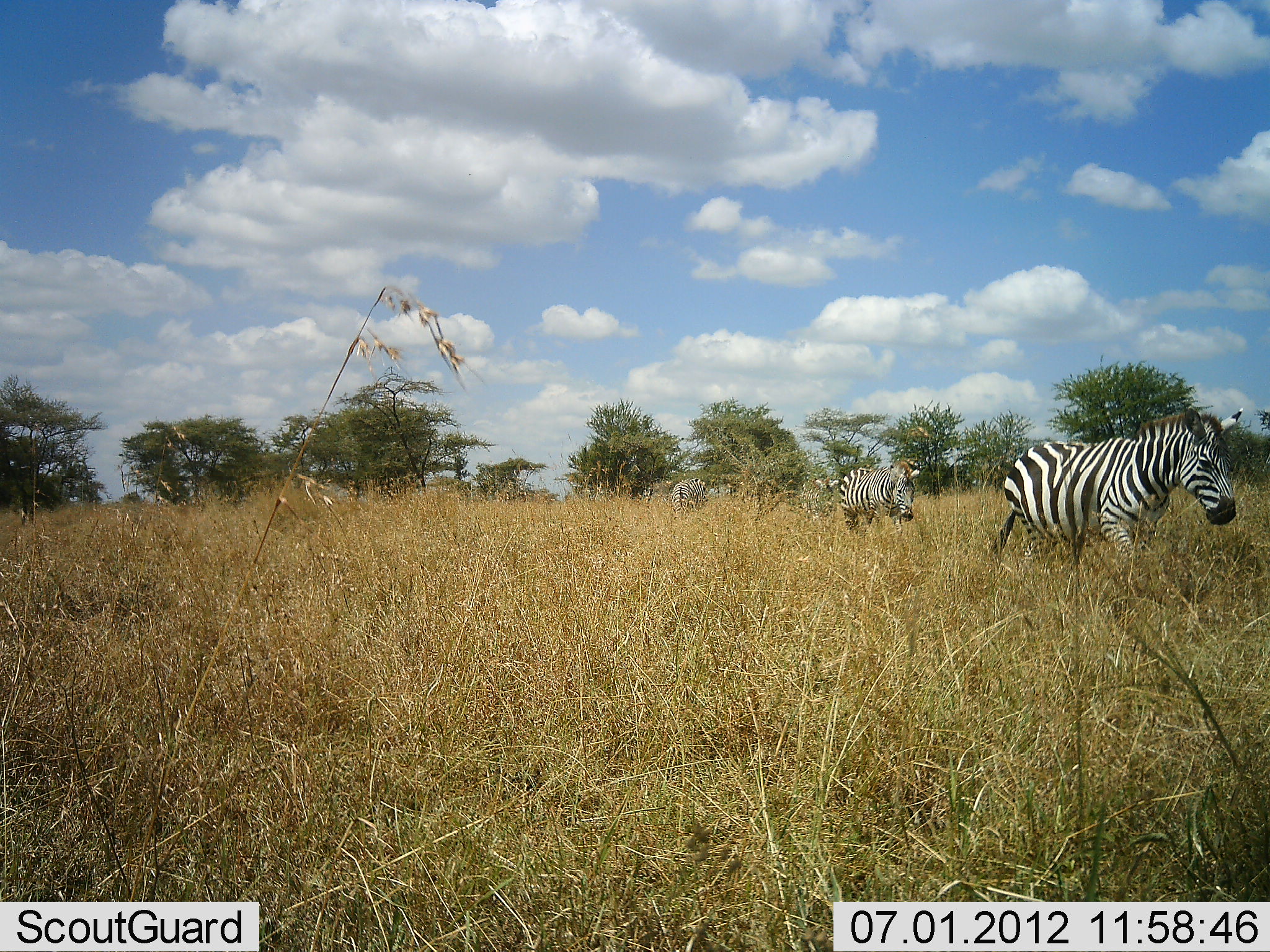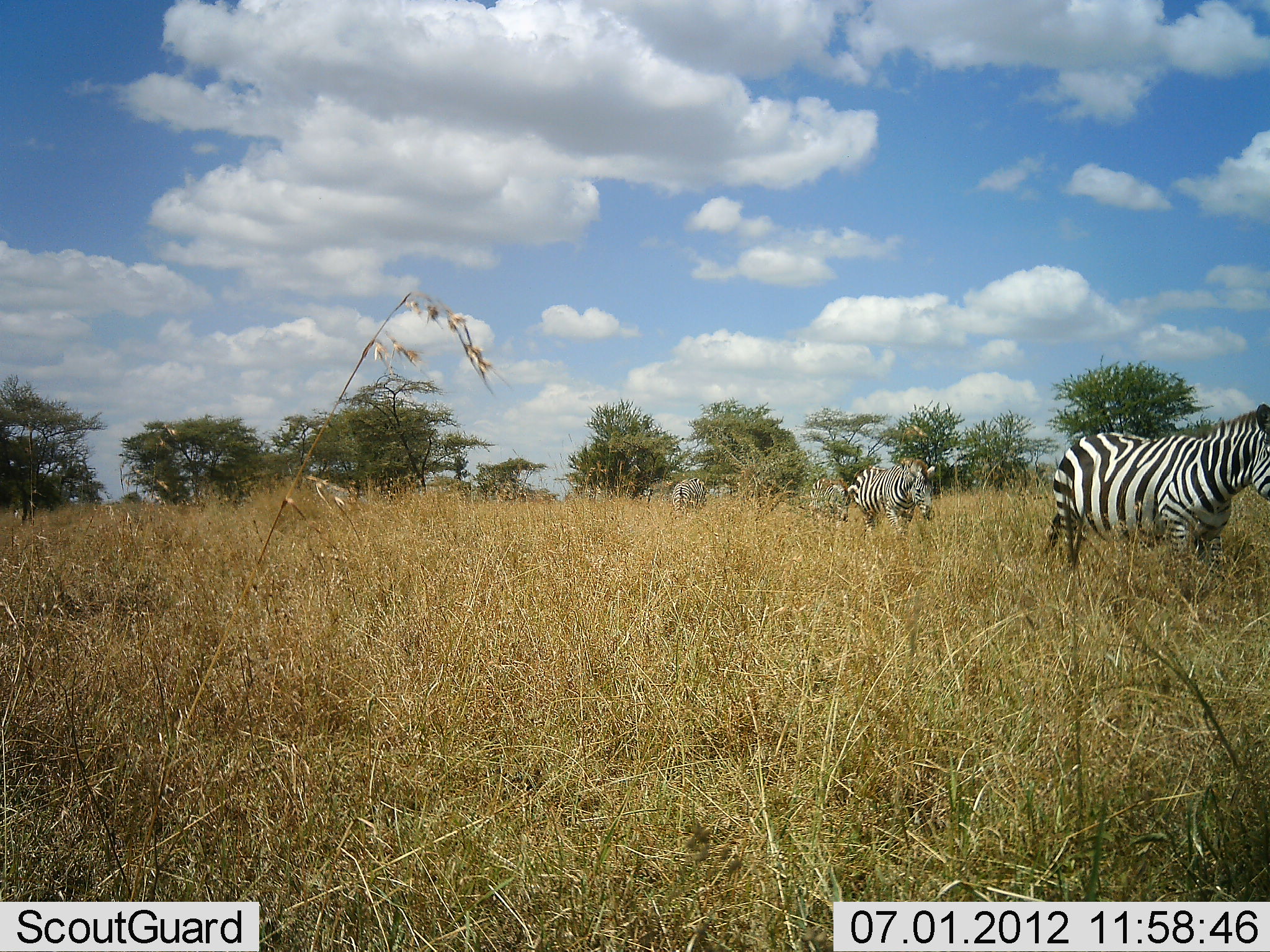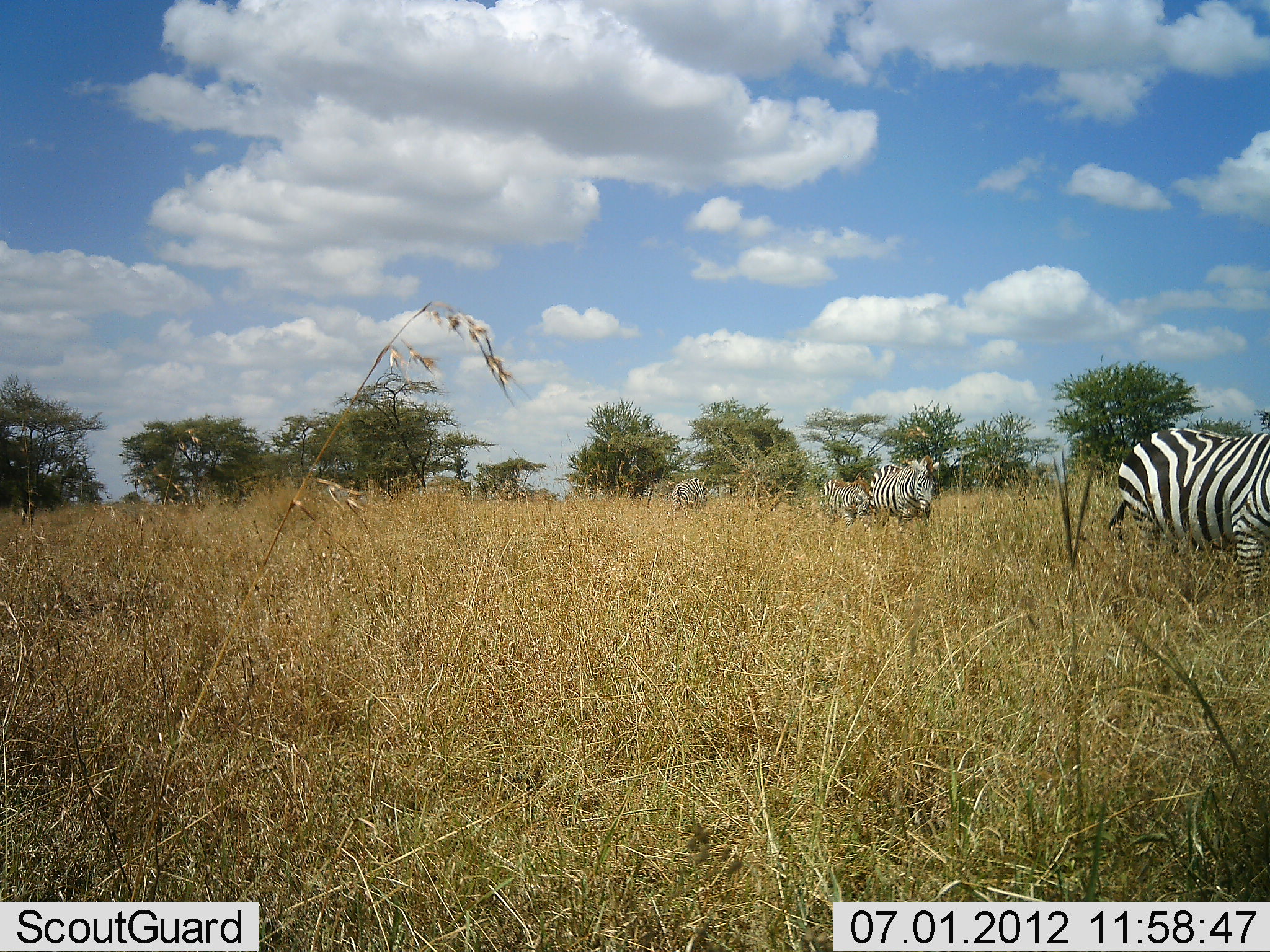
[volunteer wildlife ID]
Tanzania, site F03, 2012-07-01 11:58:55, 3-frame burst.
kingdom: Animalia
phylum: Chordata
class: Mammalia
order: Perissodactyla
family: Equidae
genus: Equus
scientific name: Equus quagga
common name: plains zebra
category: zebra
Zebra (plains zebra) (Equus quagga), count 4. Behavior (volunteer vote fractions): standing 20%, resting 10%, moving 90%, interacting 0%. Young present (vote fraction): 10%. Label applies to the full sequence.